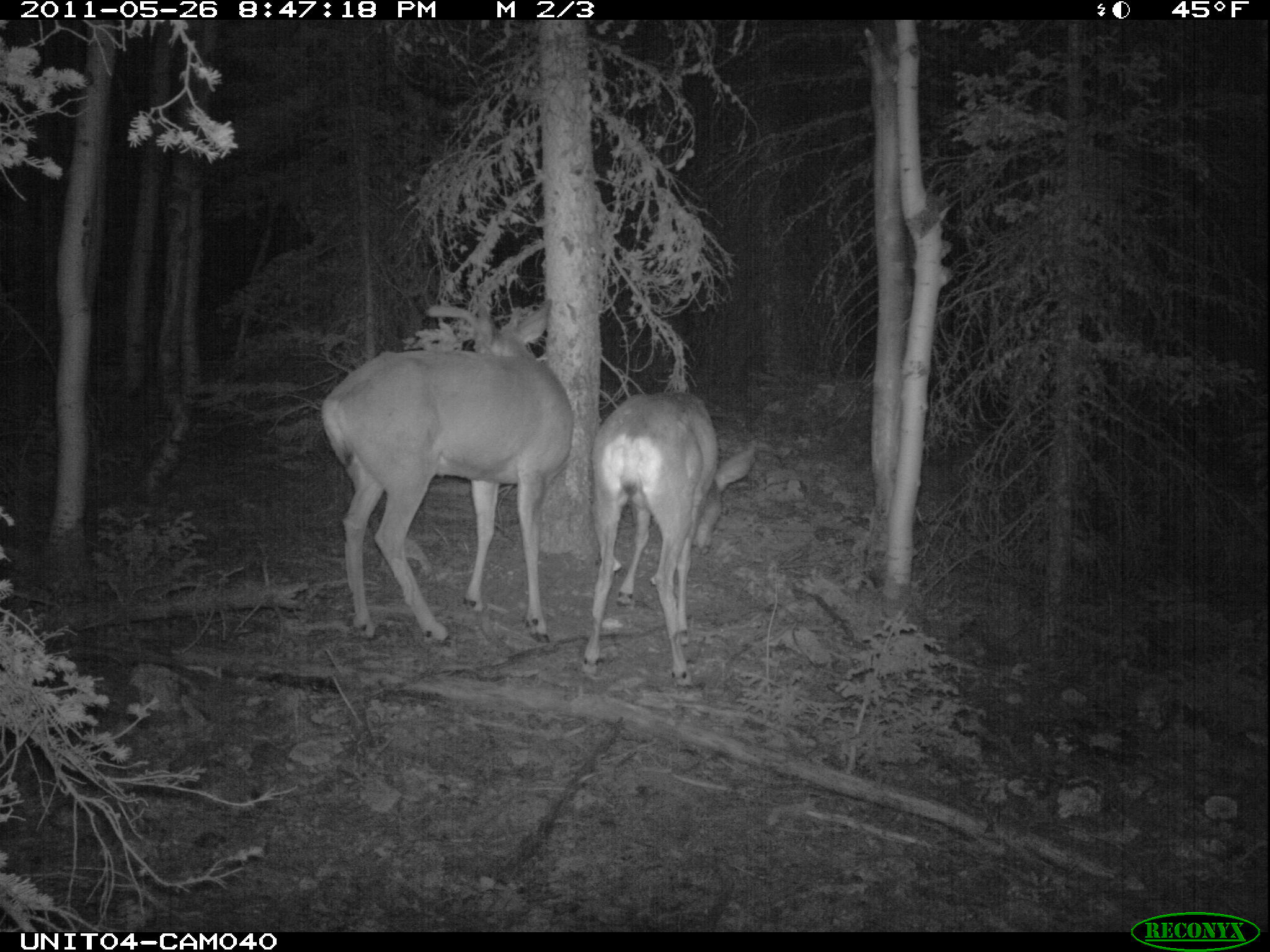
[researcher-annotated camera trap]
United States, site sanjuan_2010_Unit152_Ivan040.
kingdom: Animalia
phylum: Chordata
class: Mammalia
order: Artiodactyla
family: Cervidae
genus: Odocoileus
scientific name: Odocoileus hemionus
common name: mule deer